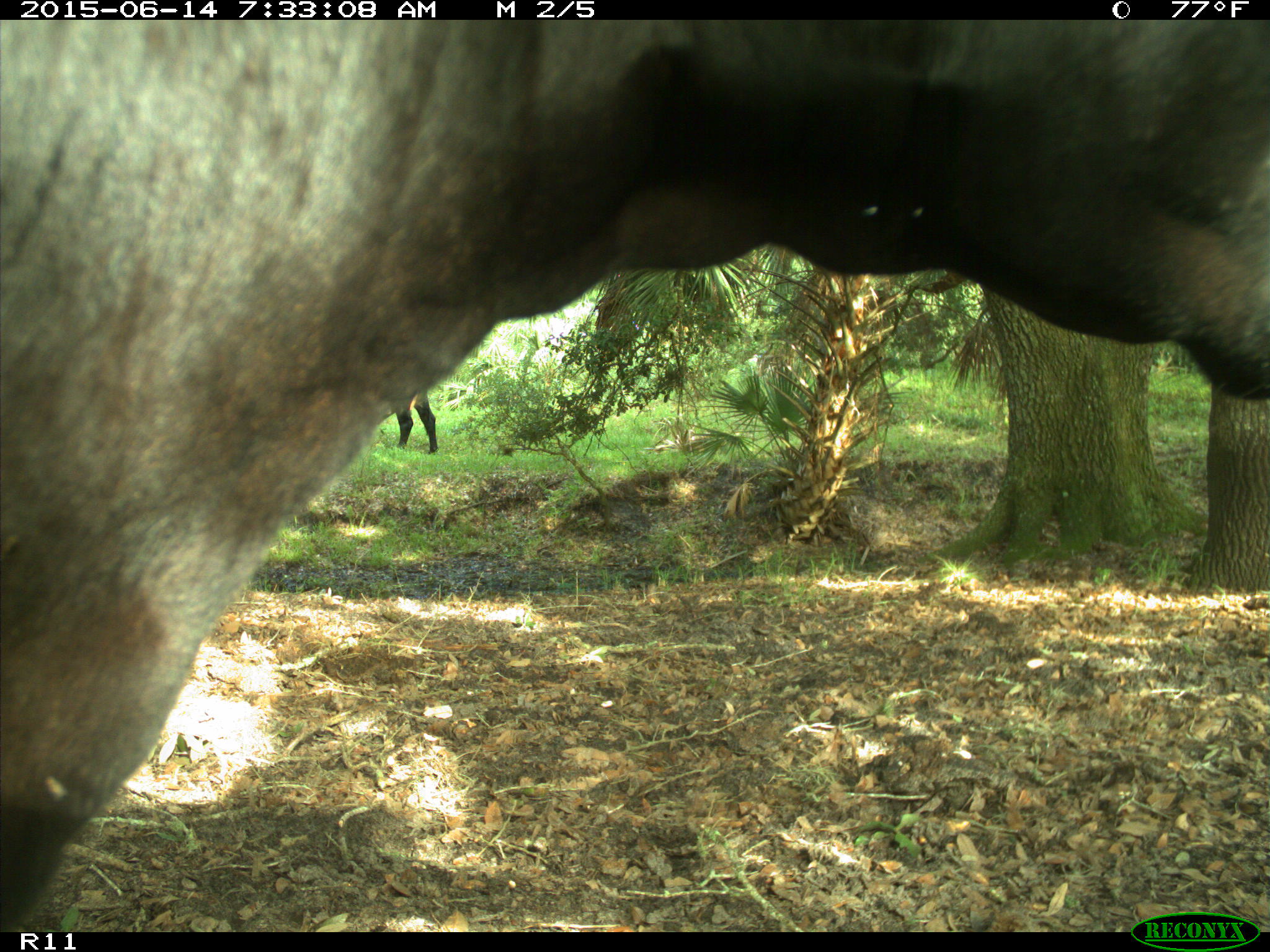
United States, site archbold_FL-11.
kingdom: Animalia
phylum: Chordata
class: Mammalia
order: Artiodactyla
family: Bovidae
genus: Bos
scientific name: Bos taurus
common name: domestic cow